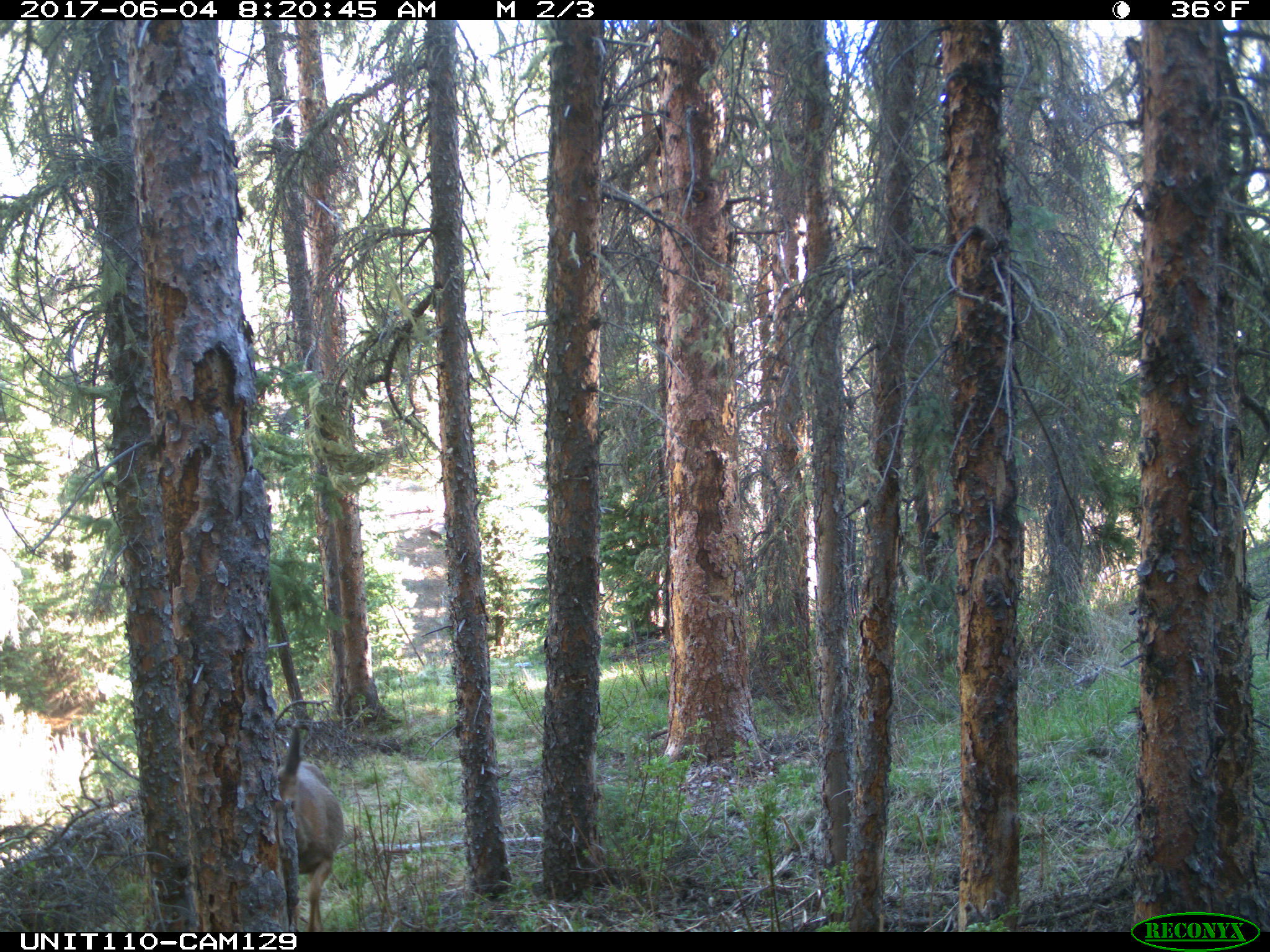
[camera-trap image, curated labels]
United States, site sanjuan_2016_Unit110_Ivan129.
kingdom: Animalia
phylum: Chordata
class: Mammalia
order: Artiodactyla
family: Cervidae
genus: Odocoileus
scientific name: Odocoileus hemionus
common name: mule deer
Odocoileus hemionus (mule deer).